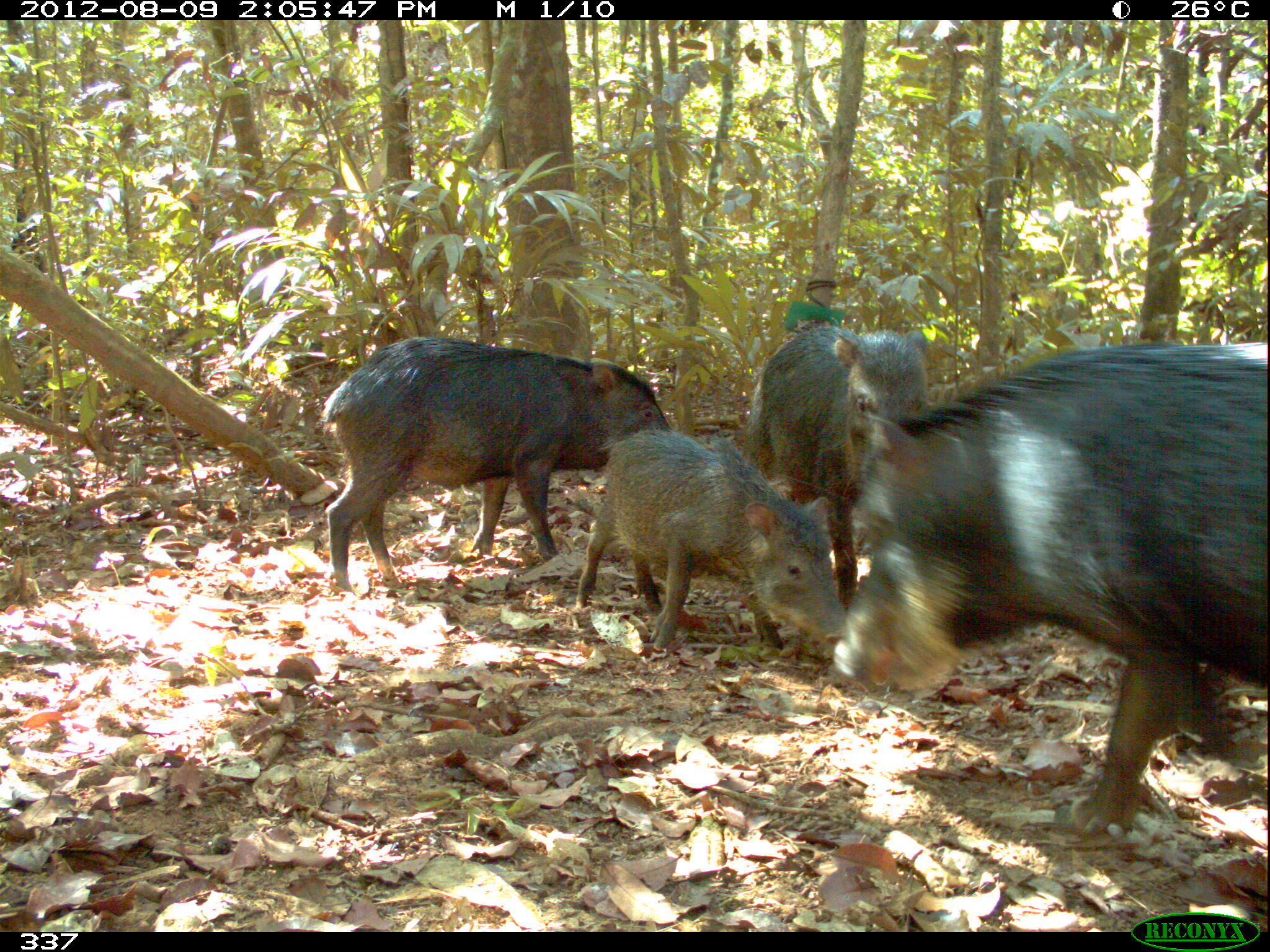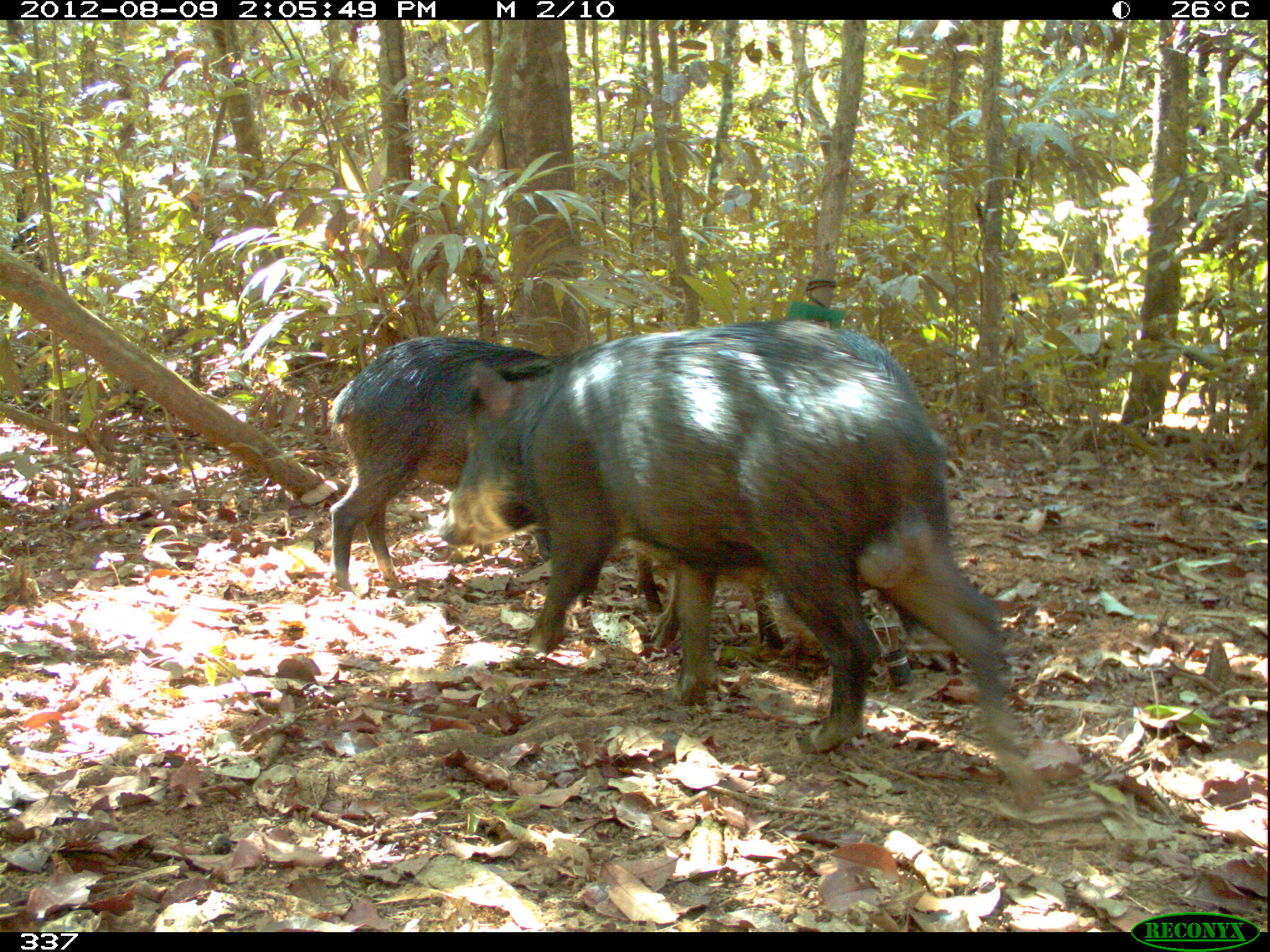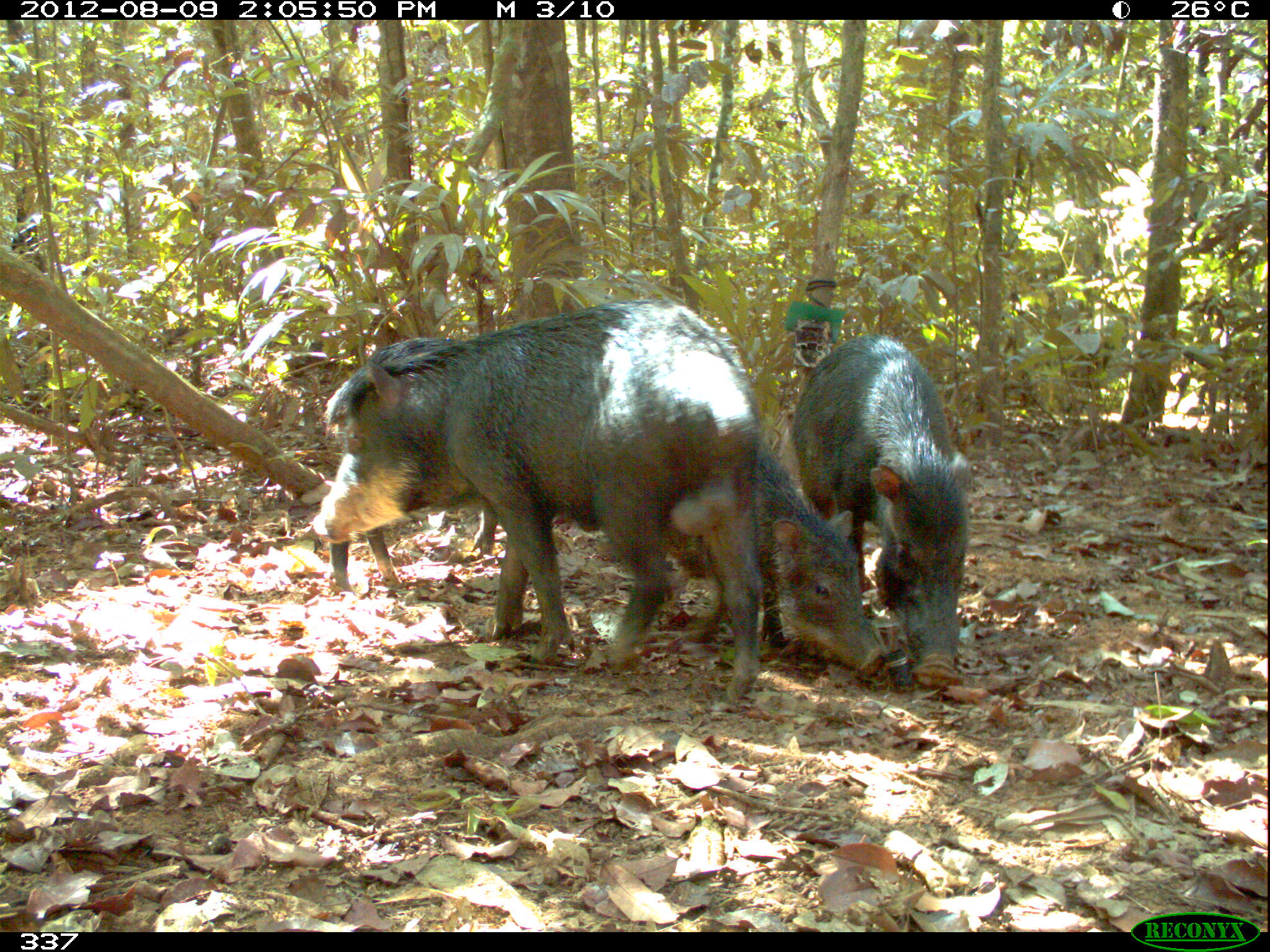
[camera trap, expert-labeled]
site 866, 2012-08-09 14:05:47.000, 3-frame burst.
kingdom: Animalia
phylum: Chordata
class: Mammalia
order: Artiodactyla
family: Tayassuidae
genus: Tayassu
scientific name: Tayassu pecari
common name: white-lipped peccary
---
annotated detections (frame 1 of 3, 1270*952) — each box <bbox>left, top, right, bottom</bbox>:
tayassu pecari: <bbox>827, 341, 1270, 839</bbox>; <bbox>320, 334, 676, 593</bbox>; <bbox>573, 427, 850, 653</bbox>; <bbox>745, 327, 930, 608</bbox>